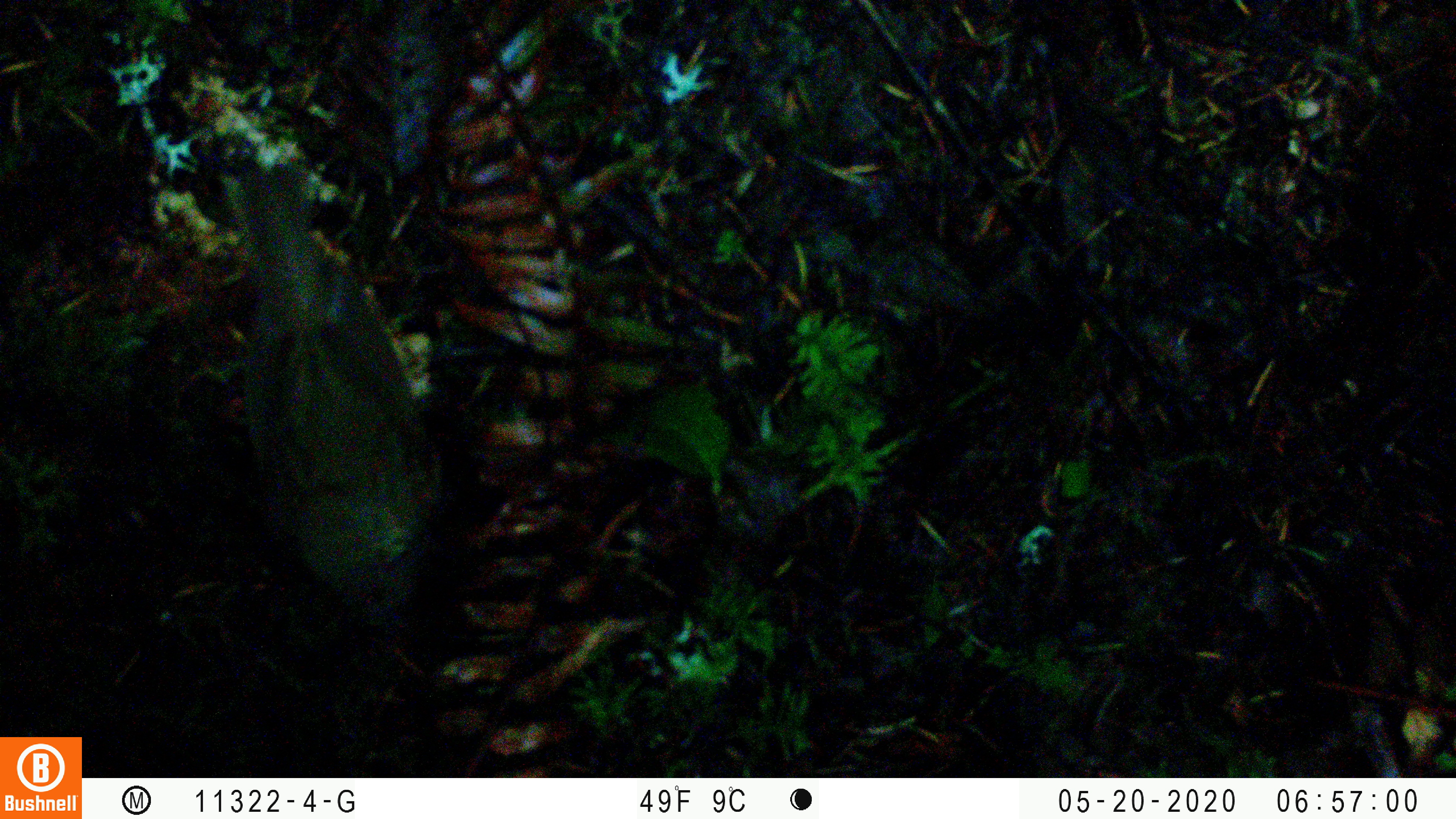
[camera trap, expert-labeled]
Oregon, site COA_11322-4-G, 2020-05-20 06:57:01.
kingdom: Animalia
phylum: Chordata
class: Aves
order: Passeriformes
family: Turdidae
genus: Catharus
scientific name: Catharus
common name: brown thrushes and nightingale-thrushes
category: catharus species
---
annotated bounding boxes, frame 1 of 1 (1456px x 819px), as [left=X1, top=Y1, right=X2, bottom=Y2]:
catharus species: [left=207, top=154, right=465, bottom=602]